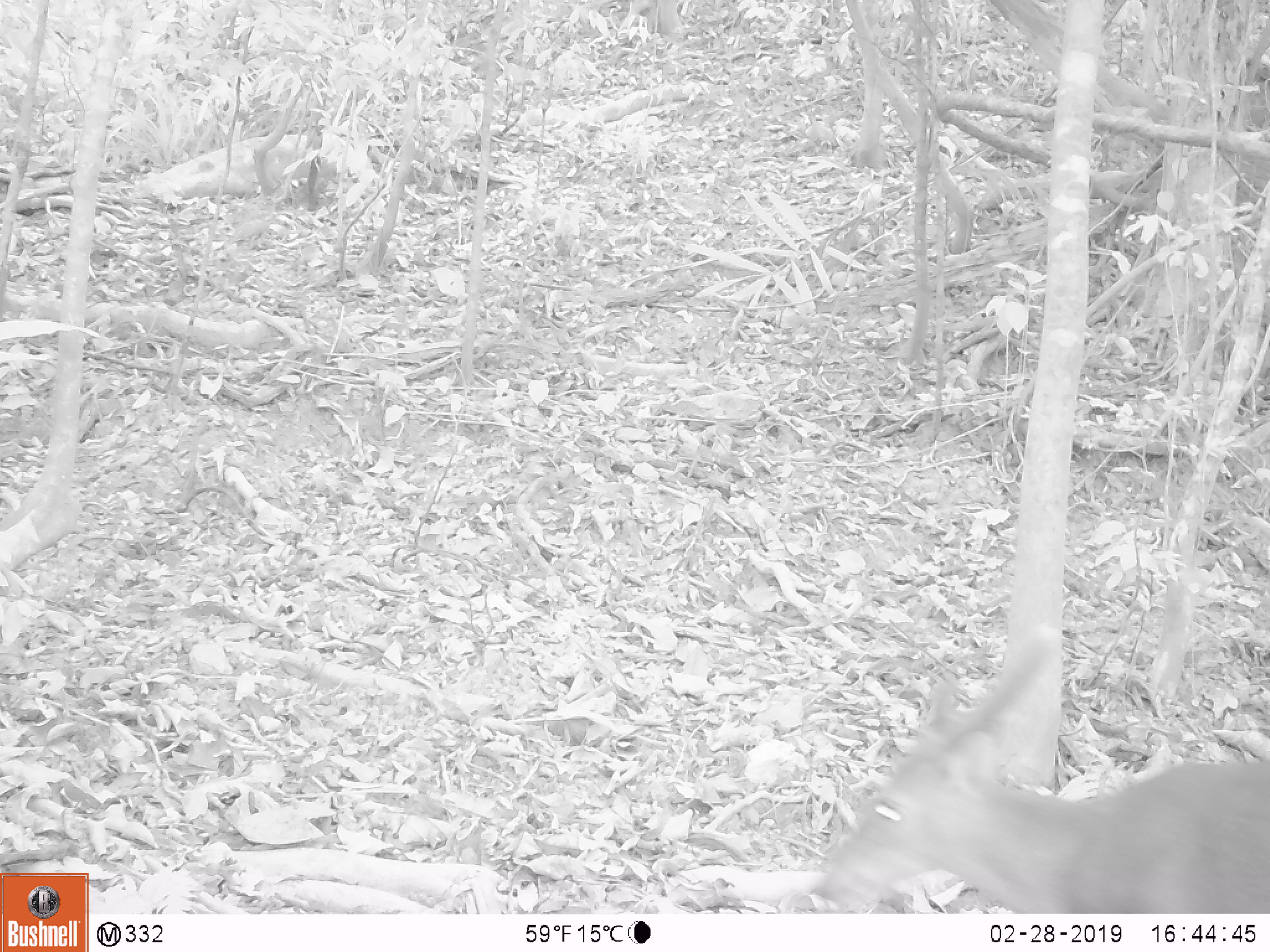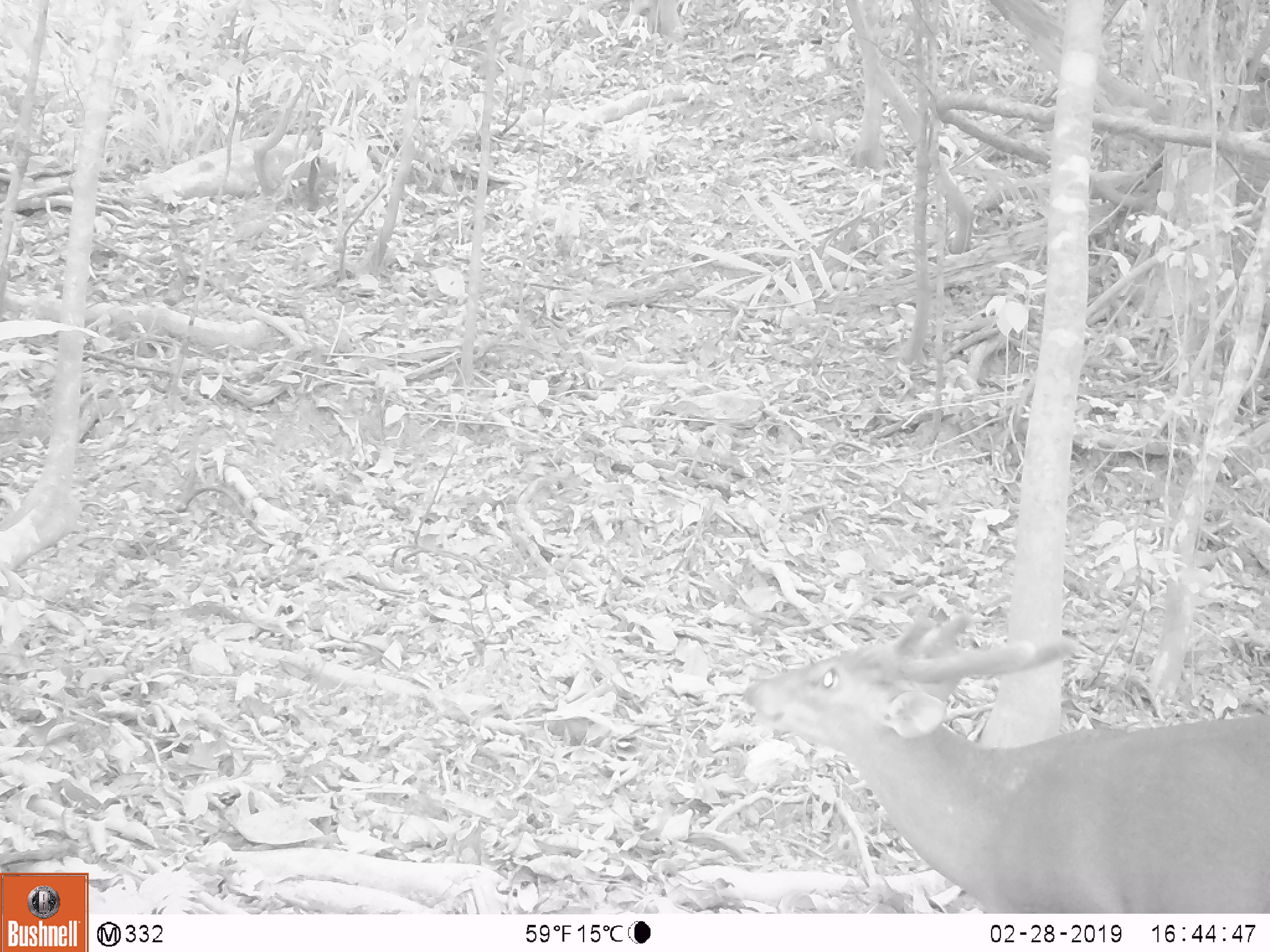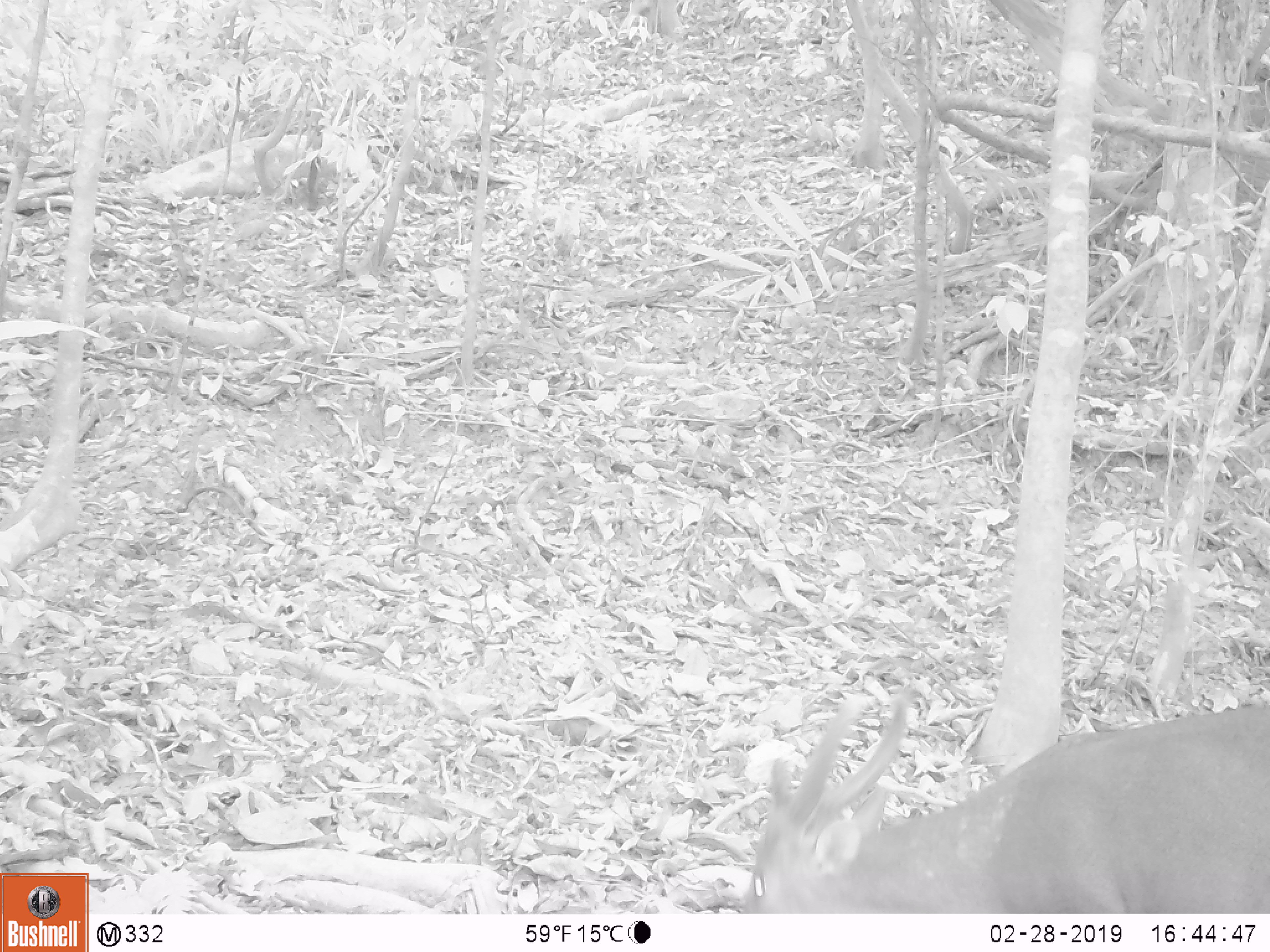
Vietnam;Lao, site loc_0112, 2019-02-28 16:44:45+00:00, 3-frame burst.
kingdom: Animalia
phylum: Chordata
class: Mammalia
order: Artiodactyla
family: Cervidae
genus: Muntiacus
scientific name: Muntiacus vuquangensis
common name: large-antlered muntjac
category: large antlered muntjac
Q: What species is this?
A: Large antlered muntjac (large-antlered muntjac) (Muntiacus vuquangensis).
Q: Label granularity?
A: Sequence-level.